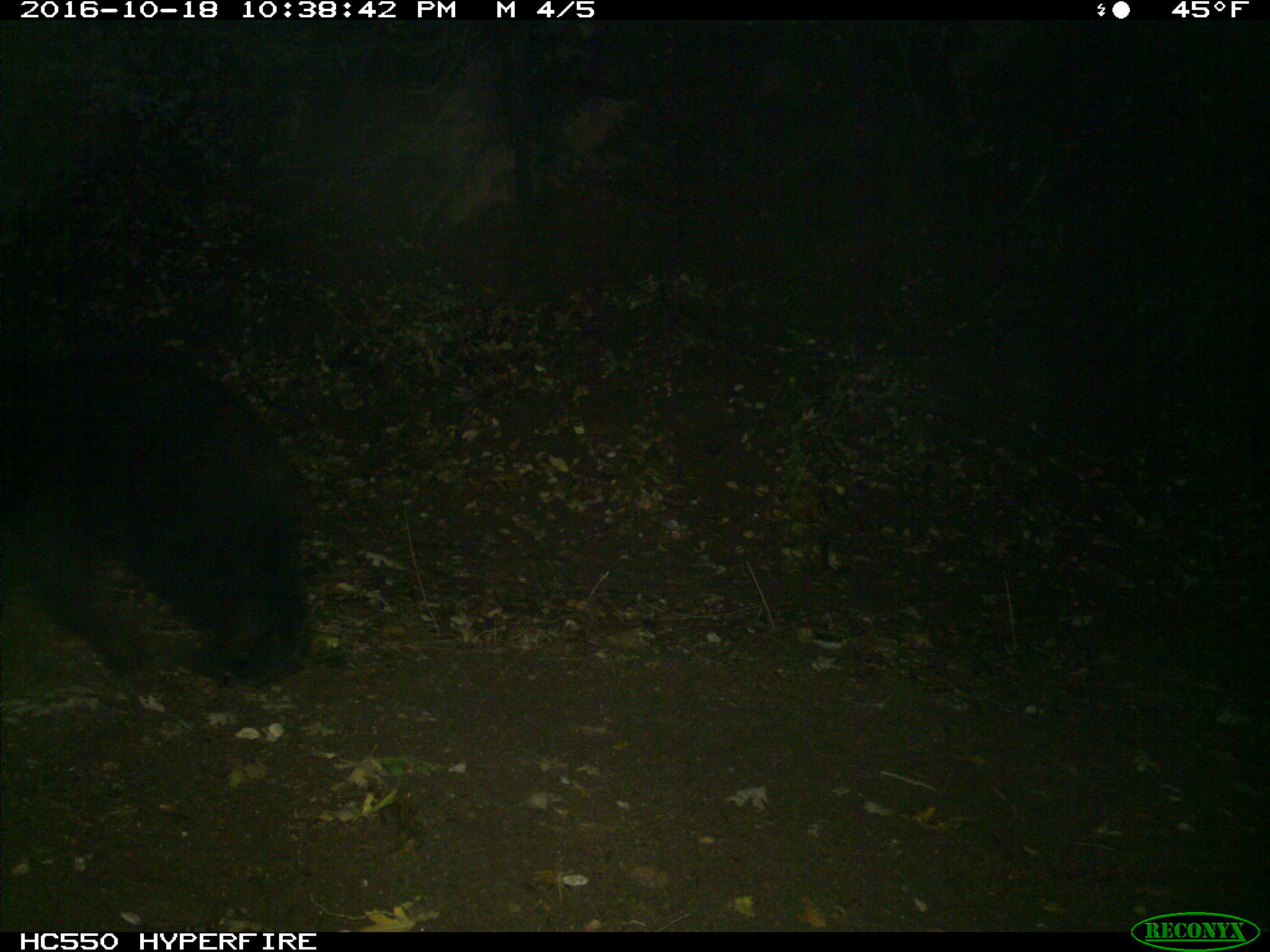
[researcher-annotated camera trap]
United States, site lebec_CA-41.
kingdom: Animalia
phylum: Chordata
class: Mammalia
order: Carnivora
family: Ursidae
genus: Ursus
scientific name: Ursus americanus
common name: american black bear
Ursus americanus (american black bear).